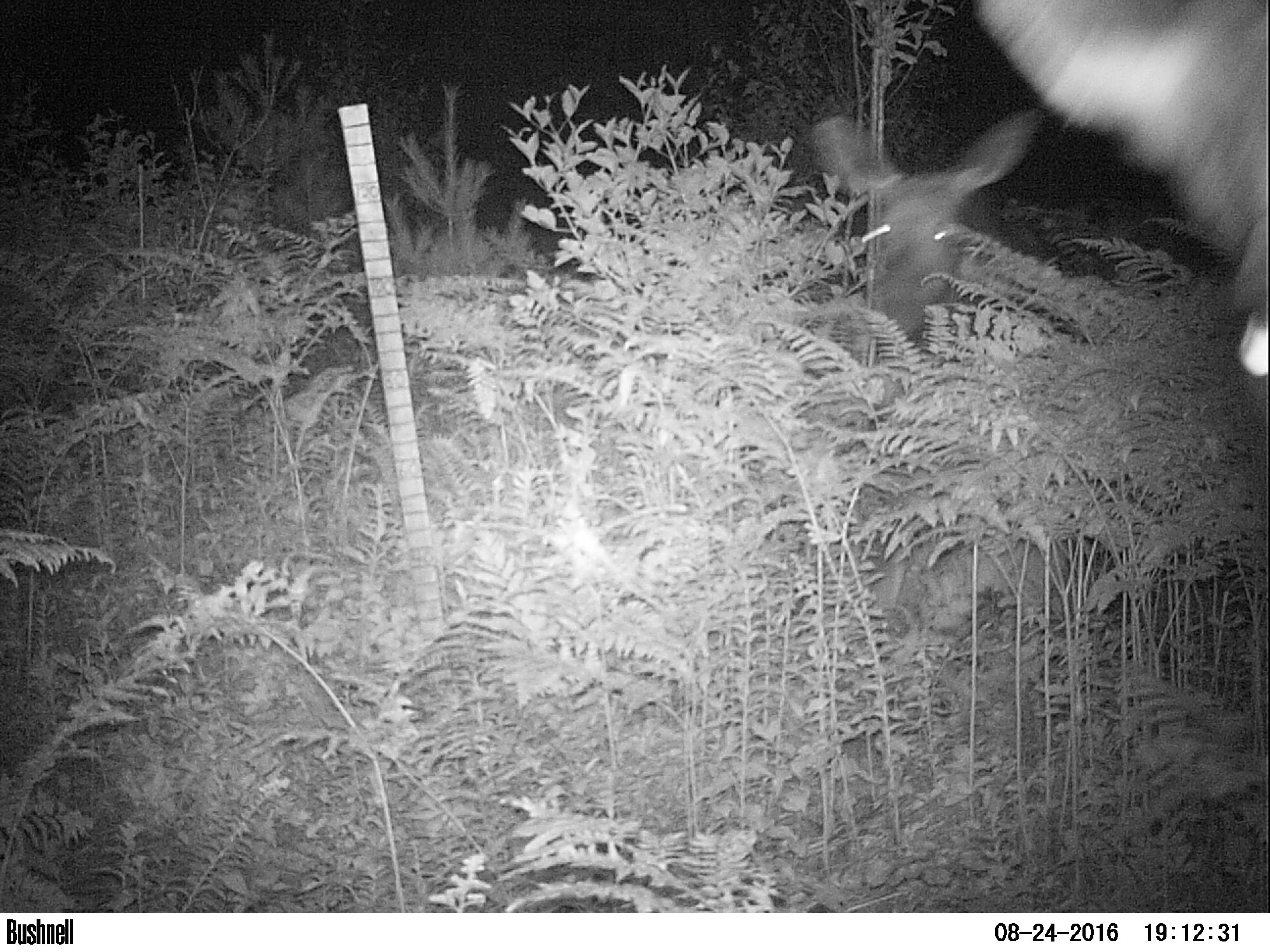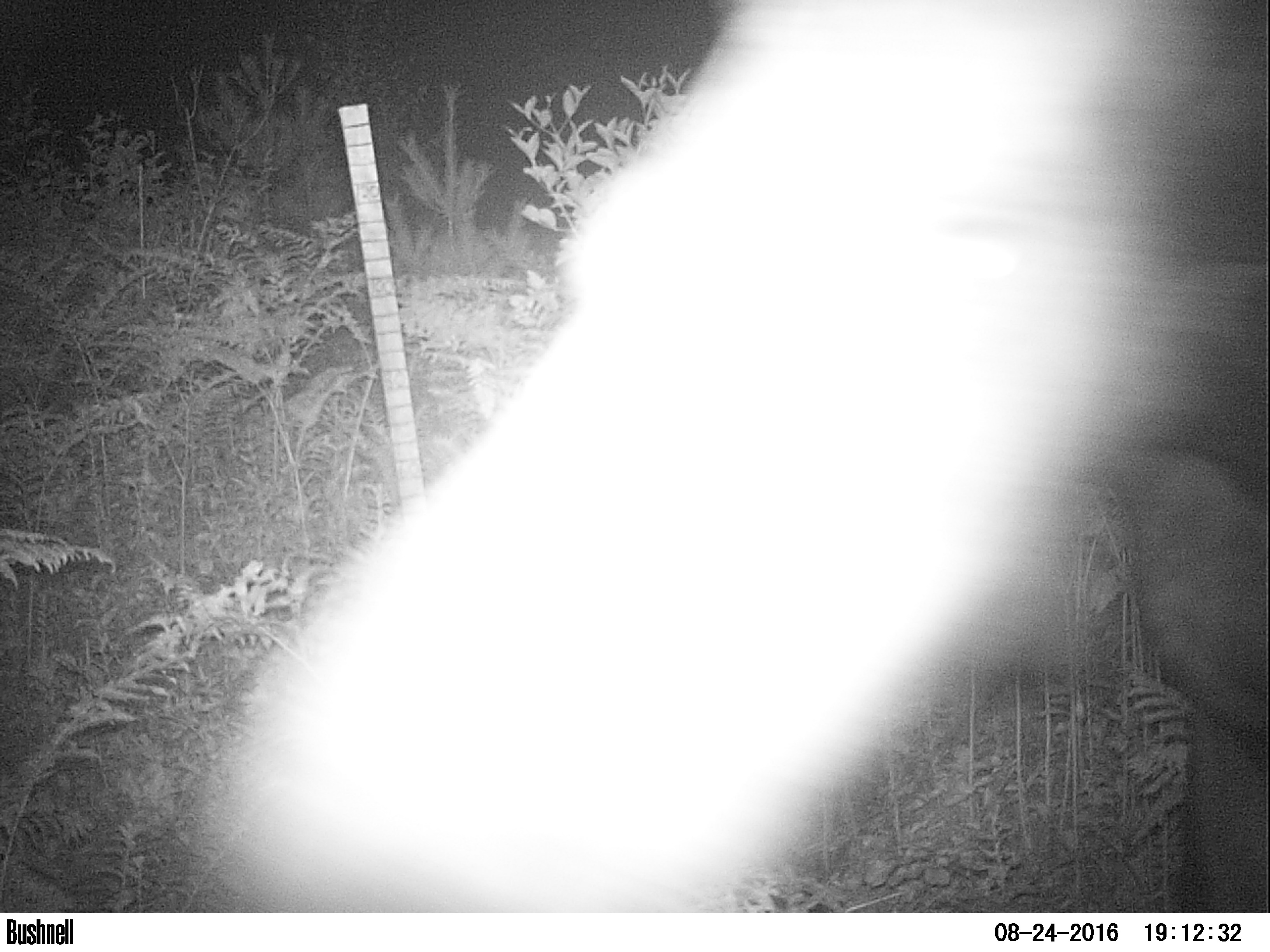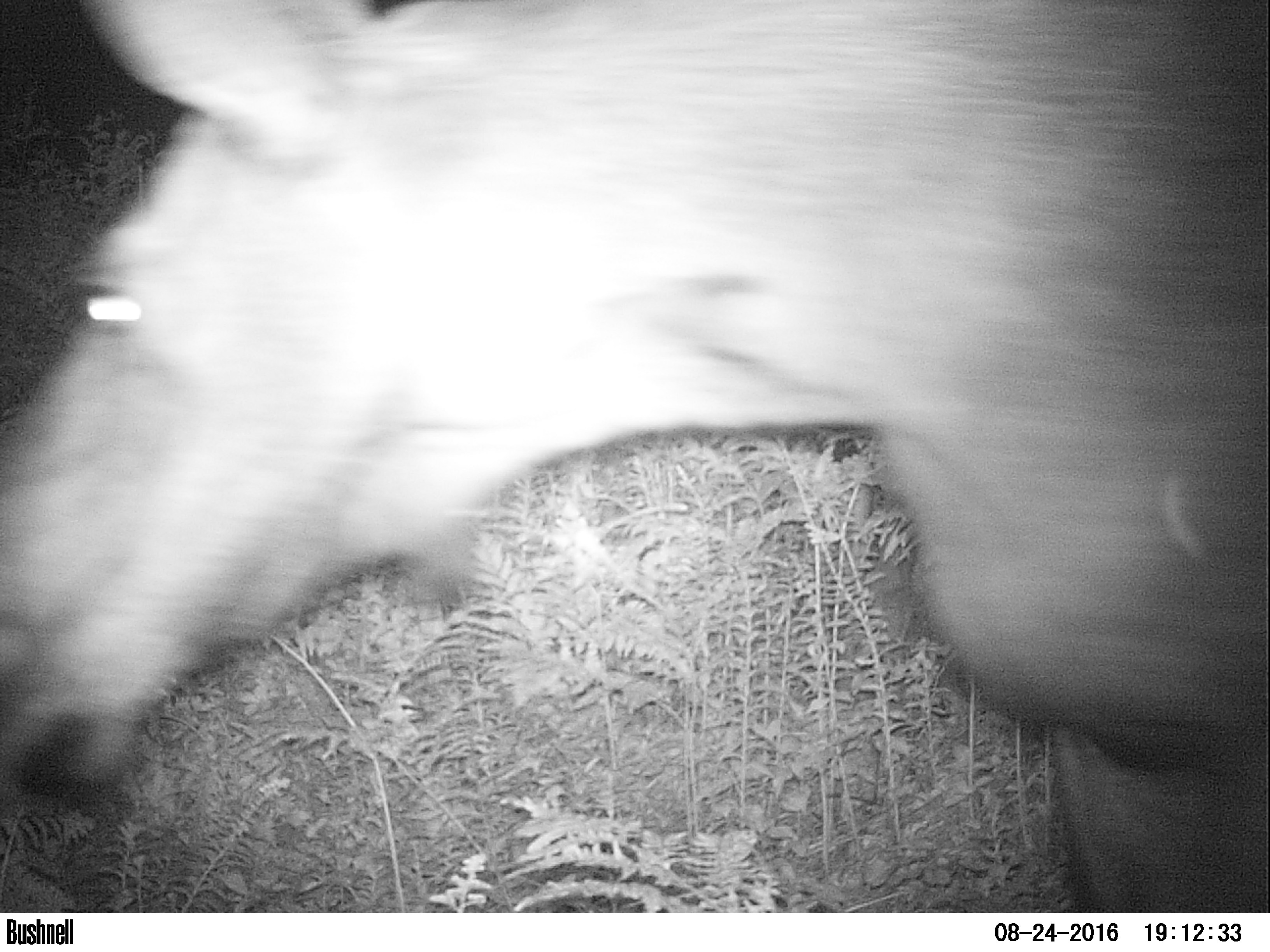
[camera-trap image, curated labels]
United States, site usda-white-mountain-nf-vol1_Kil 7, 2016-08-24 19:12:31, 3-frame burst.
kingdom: Animalia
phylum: Chordata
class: Mammalia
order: Artiodactyla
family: Cervidae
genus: Alces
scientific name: Alces alces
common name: moose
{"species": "moose (Alces alces)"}